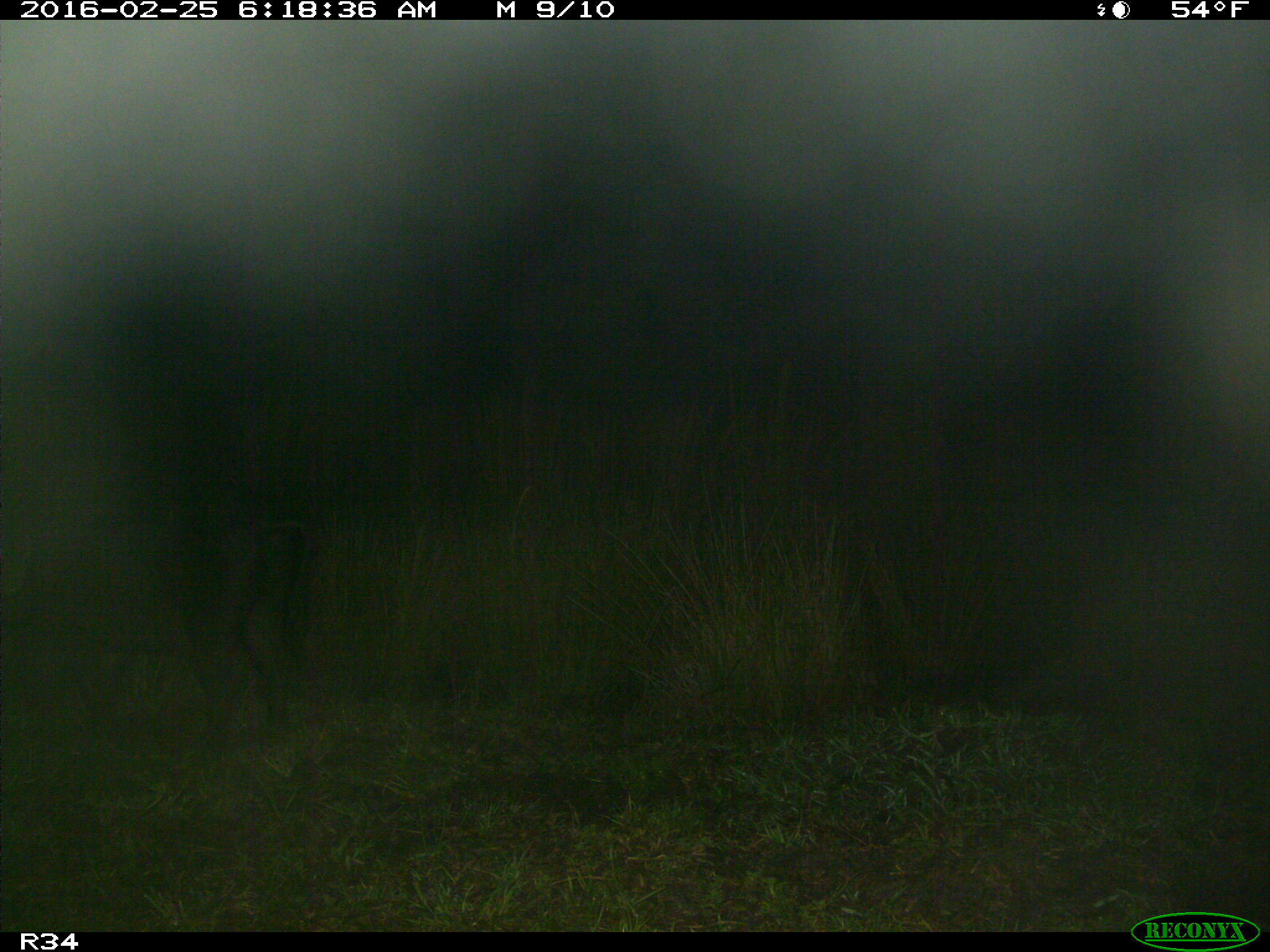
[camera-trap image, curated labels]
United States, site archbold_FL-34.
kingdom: Animalia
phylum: Chordata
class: Mammalia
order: Artiodactyla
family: Suidae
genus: Sus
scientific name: Sus scrofa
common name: wild boar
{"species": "Sus scrofa (wild boar)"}